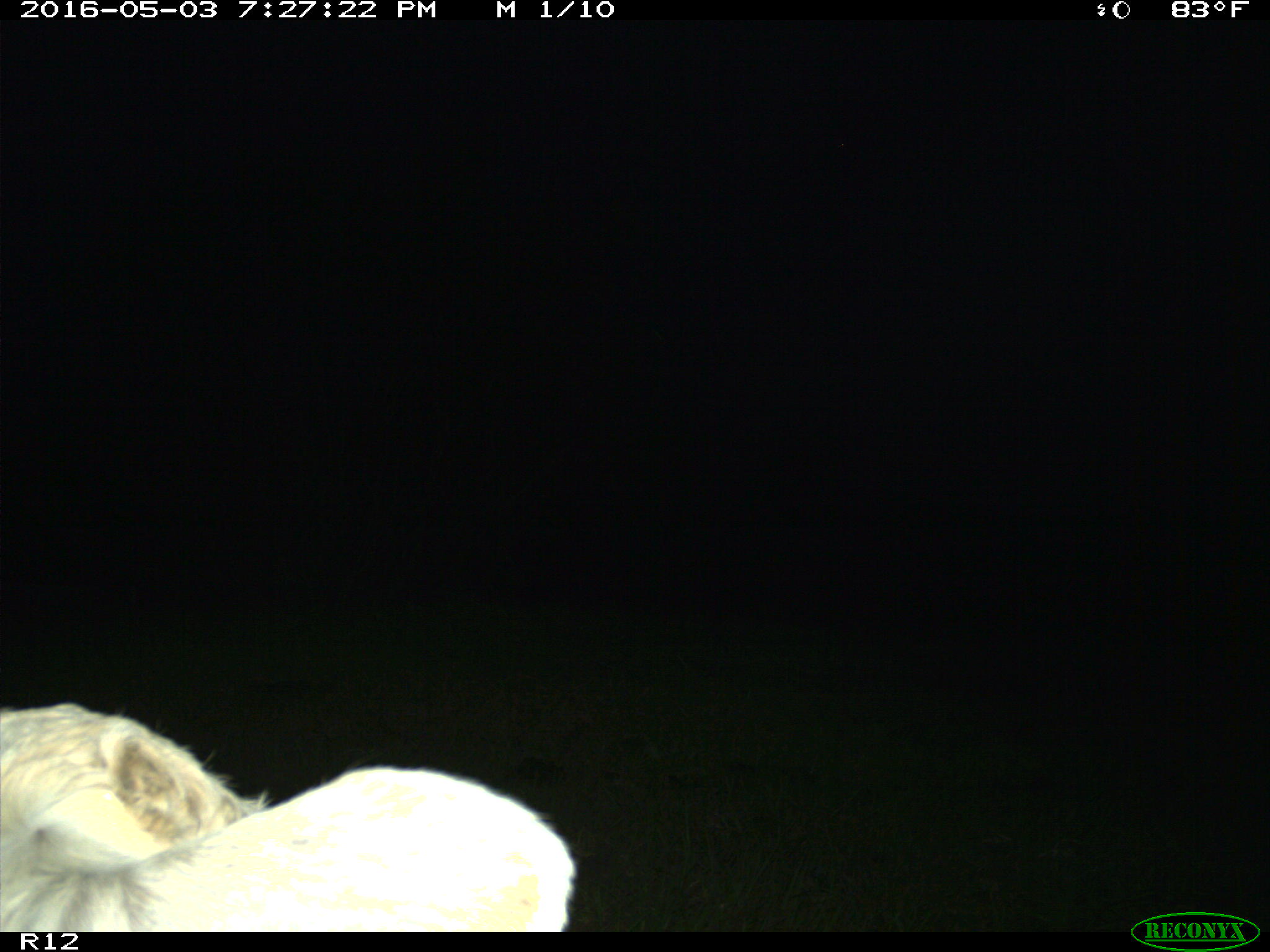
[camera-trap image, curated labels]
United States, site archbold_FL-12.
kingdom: Animalia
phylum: Chordata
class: Mammalia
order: Artiodactyla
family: Bovidae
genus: Bos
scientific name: Bos taurus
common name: domestic cow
Bos taurus (domestic cow).